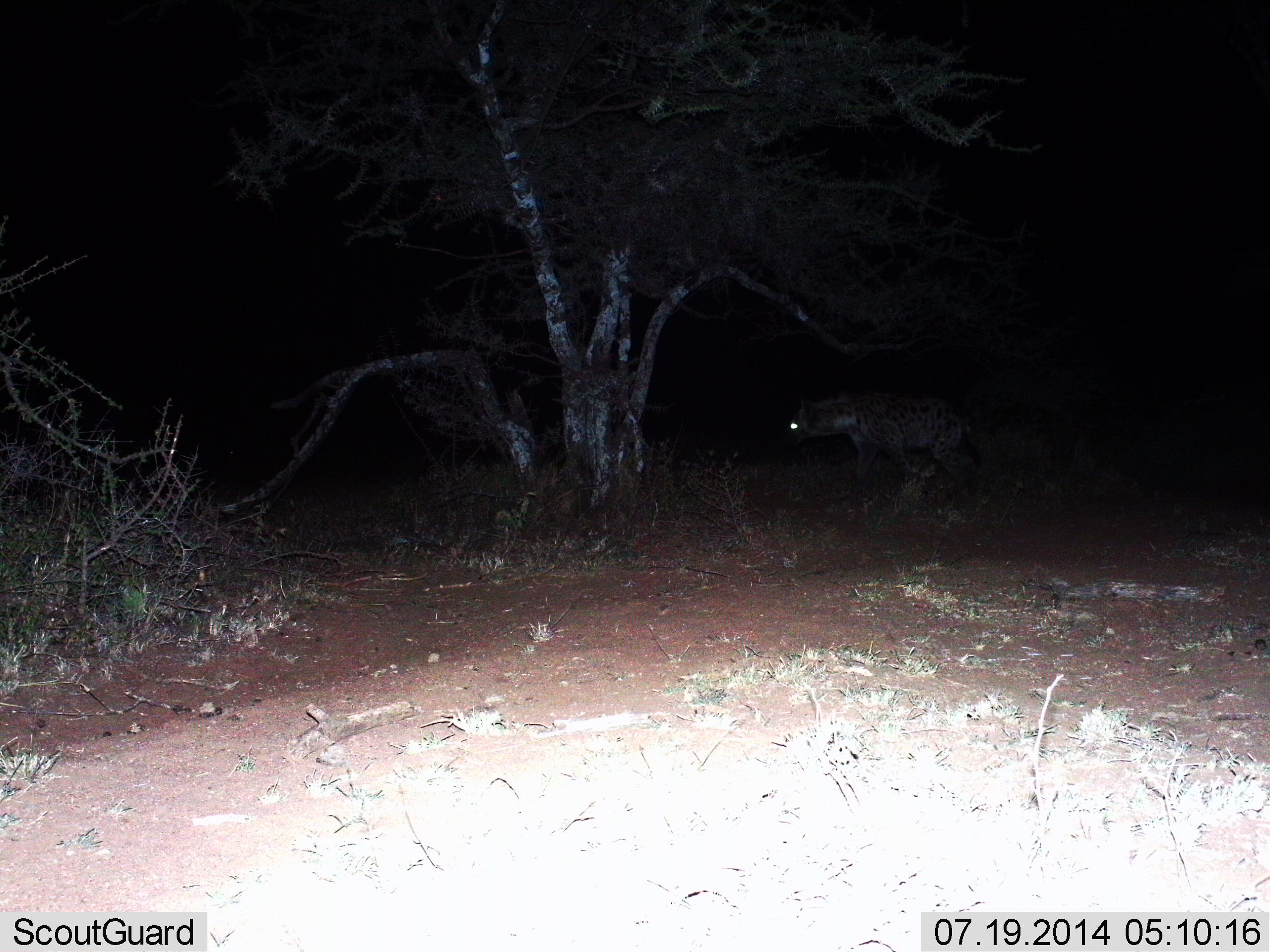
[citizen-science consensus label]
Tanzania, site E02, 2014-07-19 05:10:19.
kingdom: Animalia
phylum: Chordata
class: Mammalia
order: Carnivora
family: Hyaenidae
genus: Crocuta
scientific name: Crocuta crocuta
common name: spotted hyena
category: hyenaspotted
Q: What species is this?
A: Hyenaspotted (spotted hyena) (Crocuta crocuta).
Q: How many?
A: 1.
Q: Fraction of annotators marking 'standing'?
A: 10%.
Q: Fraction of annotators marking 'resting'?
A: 0%.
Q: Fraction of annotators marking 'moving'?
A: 90%.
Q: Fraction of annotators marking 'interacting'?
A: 0%.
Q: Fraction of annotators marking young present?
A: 0%.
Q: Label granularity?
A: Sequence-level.